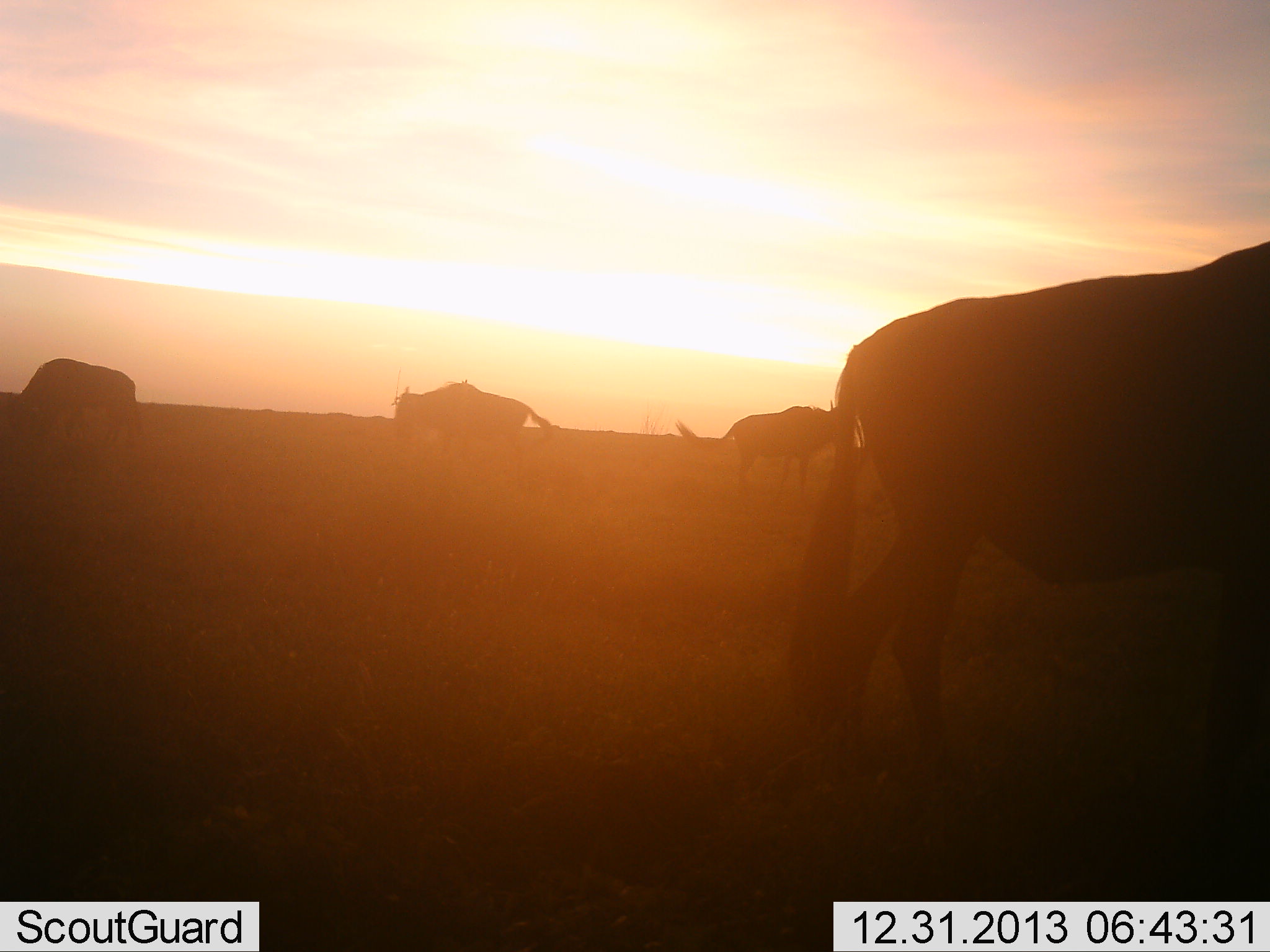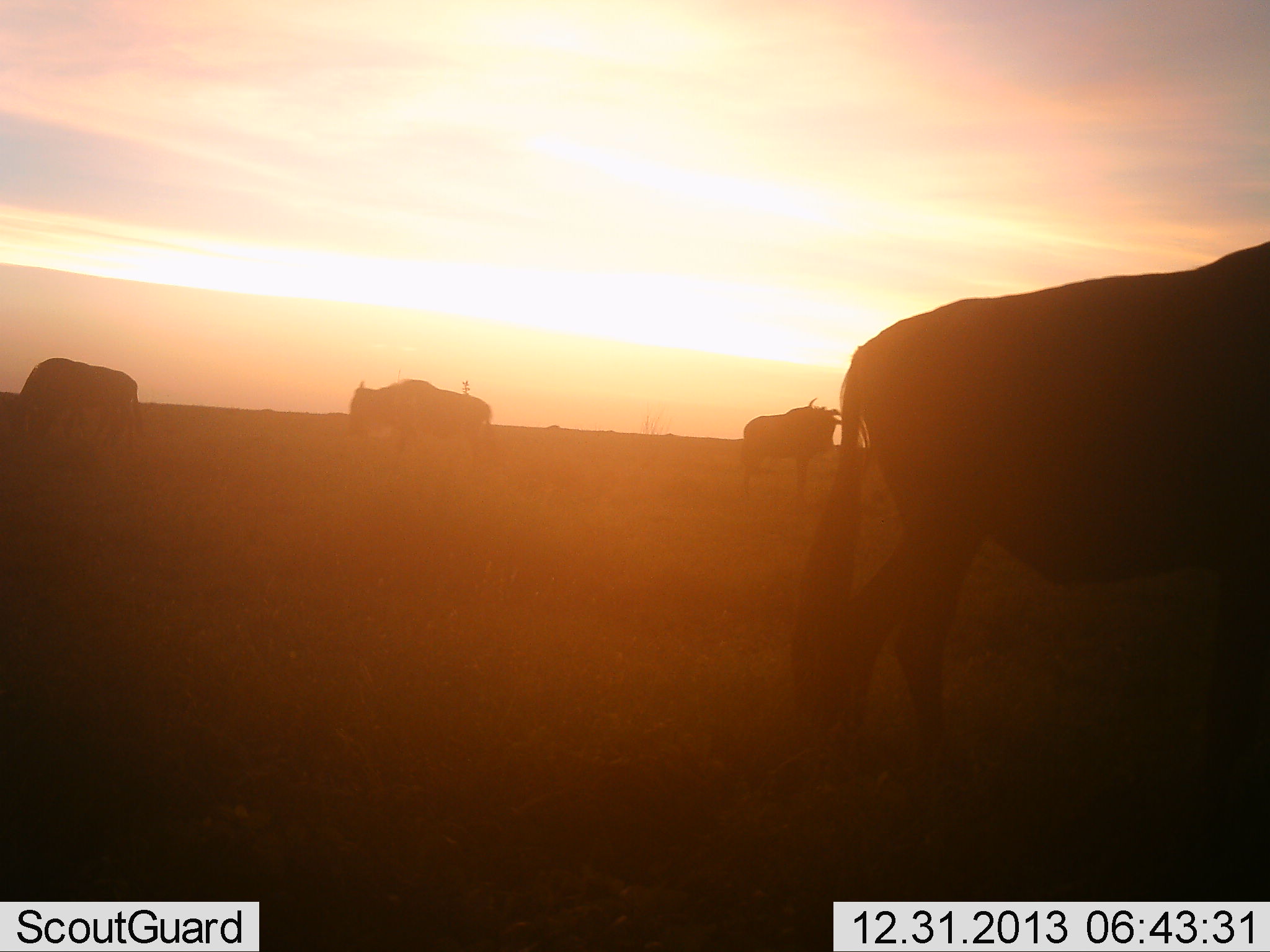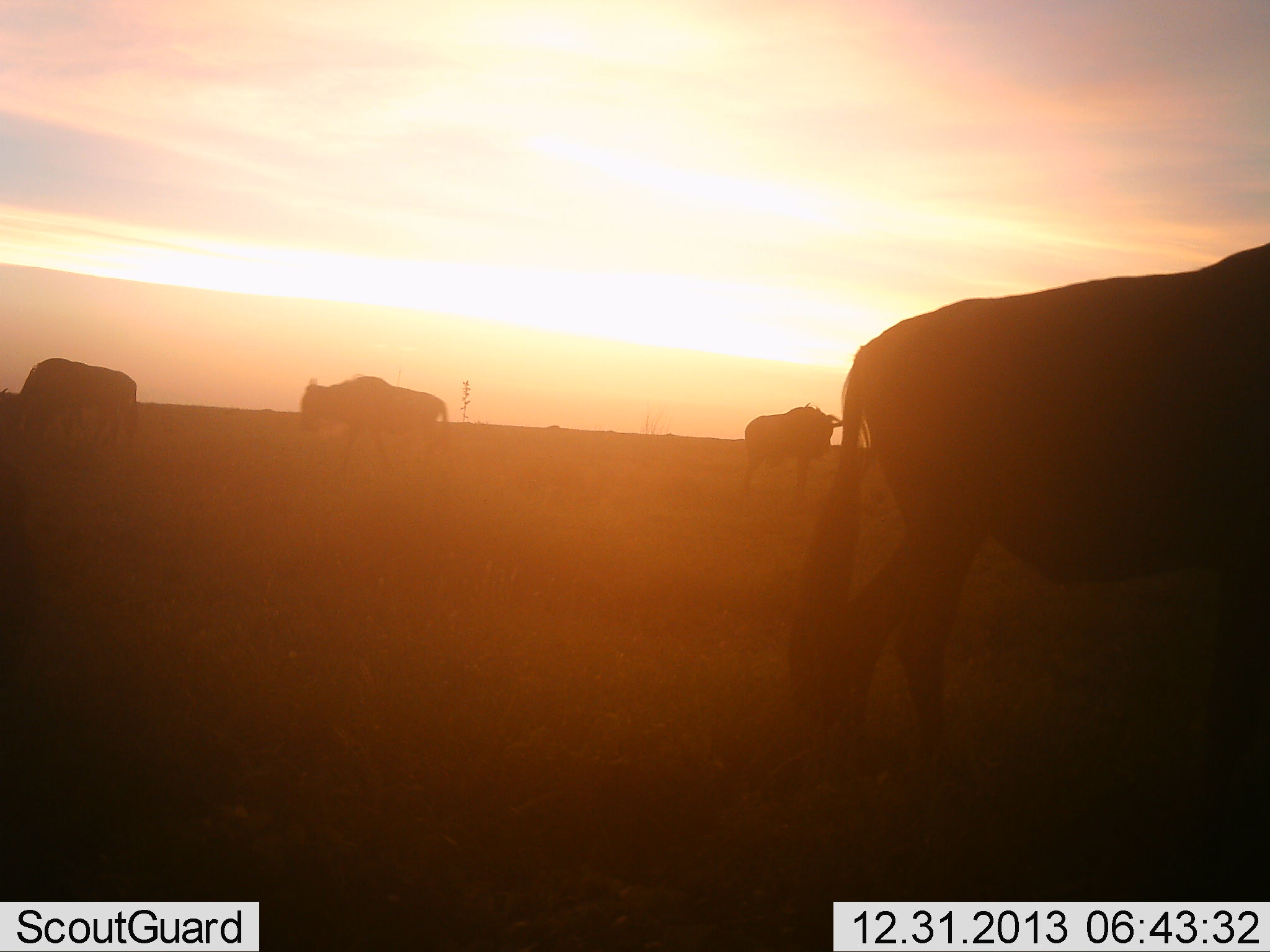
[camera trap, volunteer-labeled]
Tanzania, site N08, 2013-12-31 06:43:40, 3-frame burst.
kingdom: Animalia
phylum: Chordata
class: Mammalia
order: Artiodactyla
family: Bovidae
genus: Connochaetes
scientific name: Connochaetes taurinus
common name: blue wildebeest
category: wildebeest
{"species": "wildebeest (blue wildebeest) (Connochaetes taurinus)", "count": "4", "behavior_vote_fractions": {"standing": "90%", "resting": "10%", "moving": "70%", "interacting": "0%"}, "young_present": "0%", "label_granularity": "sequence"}